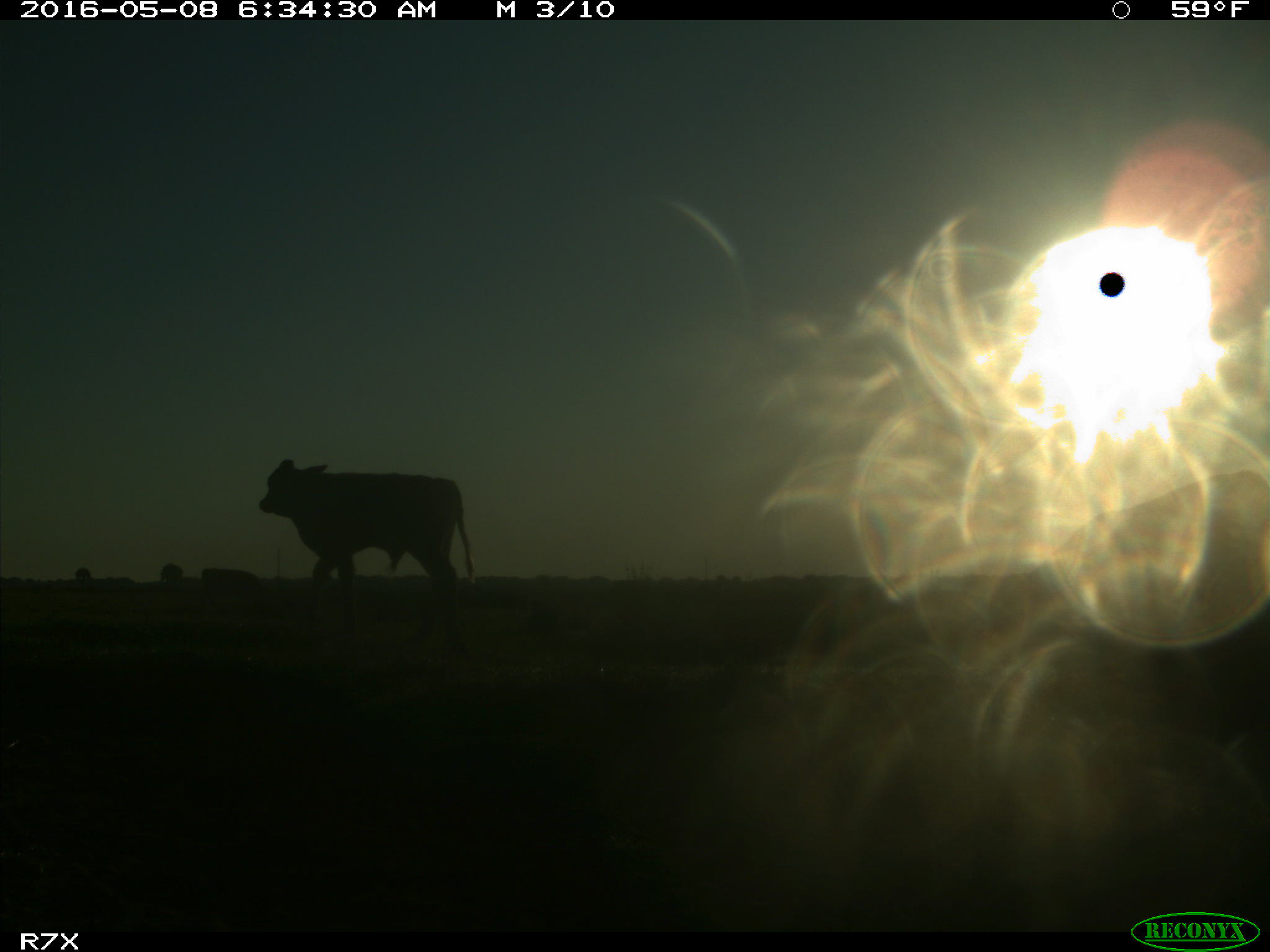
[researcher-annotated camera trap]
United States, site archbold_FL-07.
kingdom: Animalia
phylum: Chordata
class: Mammalia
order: Artiodactyla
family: Bovidae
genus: Bos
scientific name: Bos taurus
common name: domestic cow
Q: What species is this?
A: Bos taurus (domestic cow).